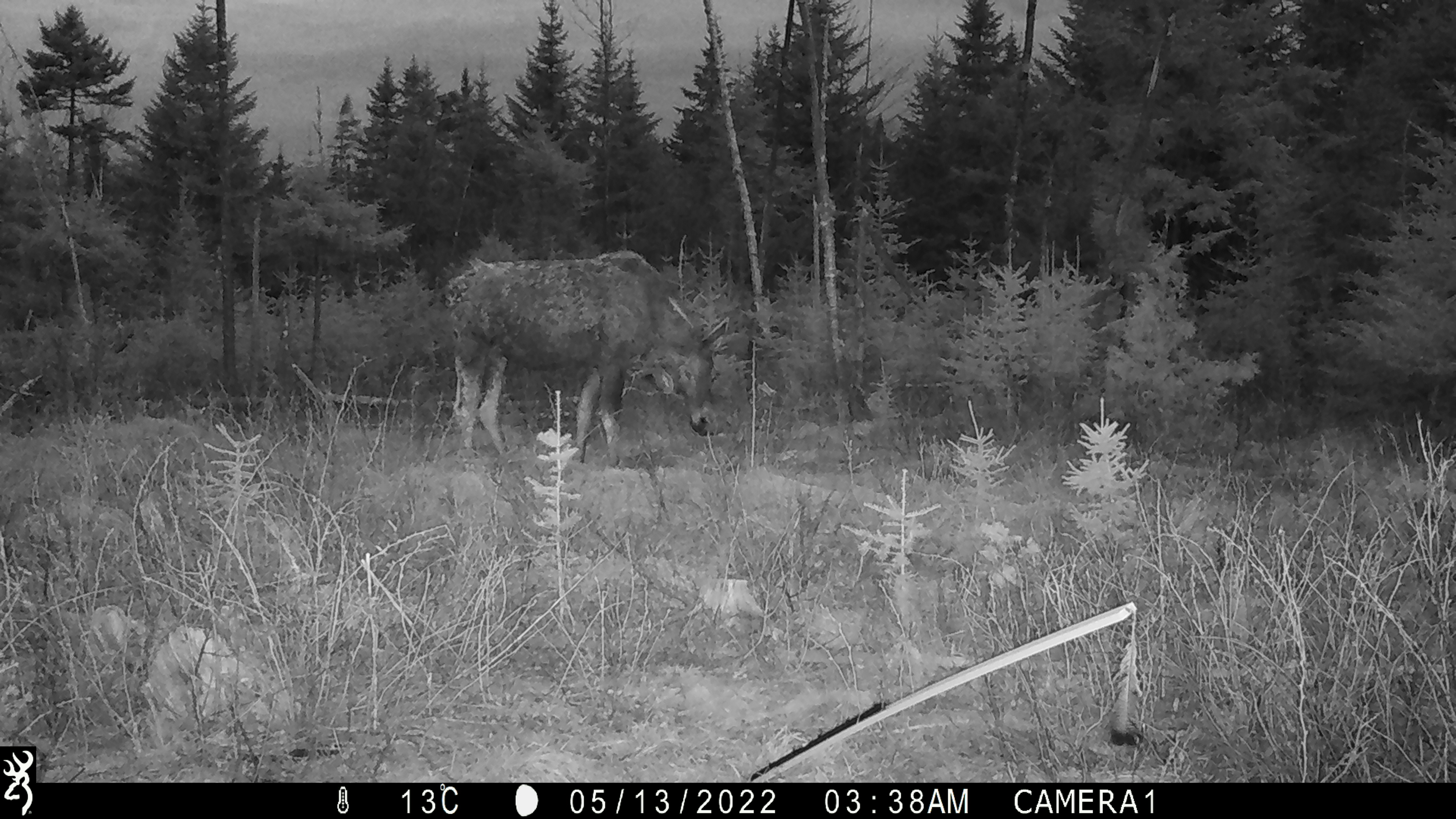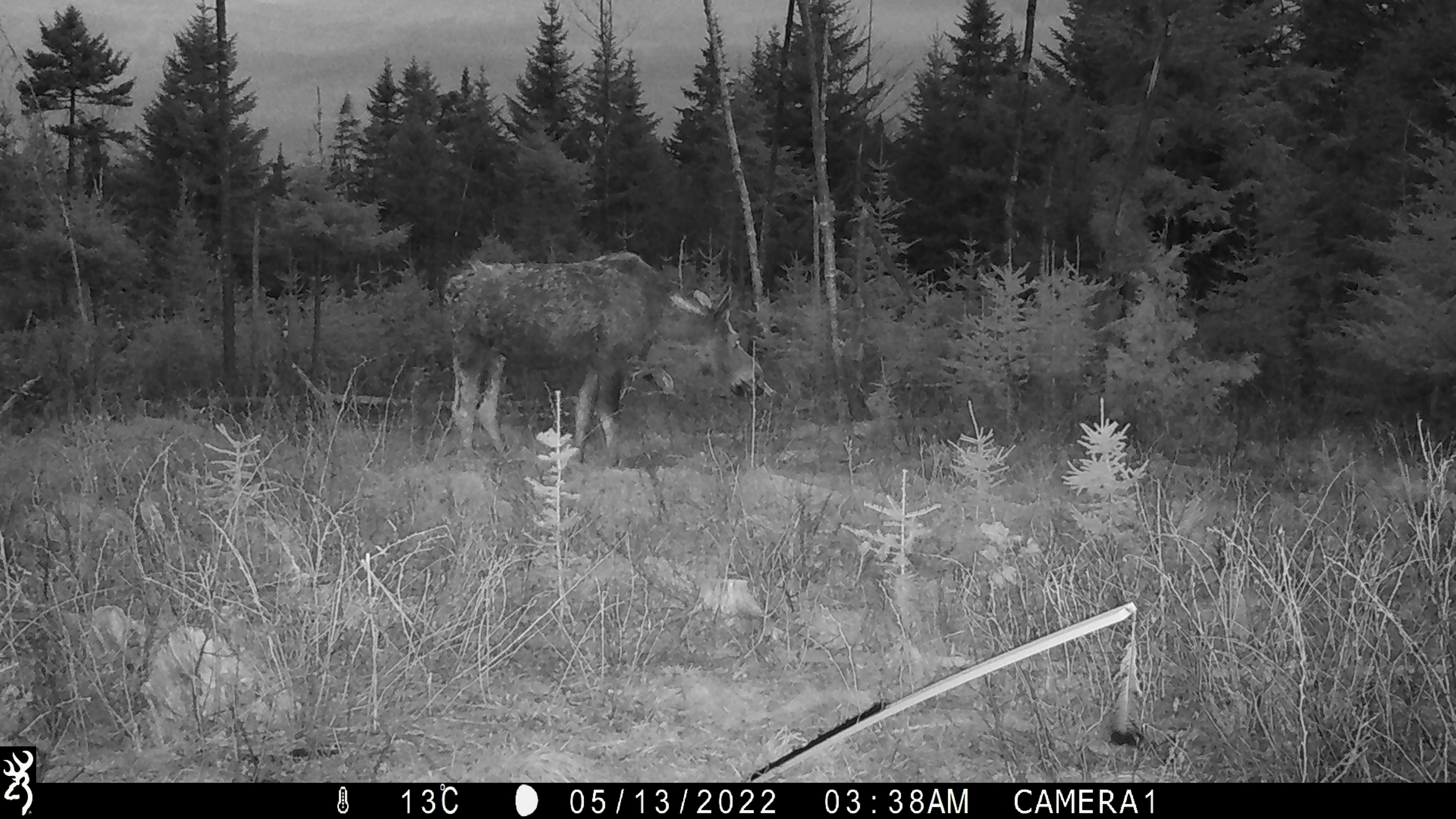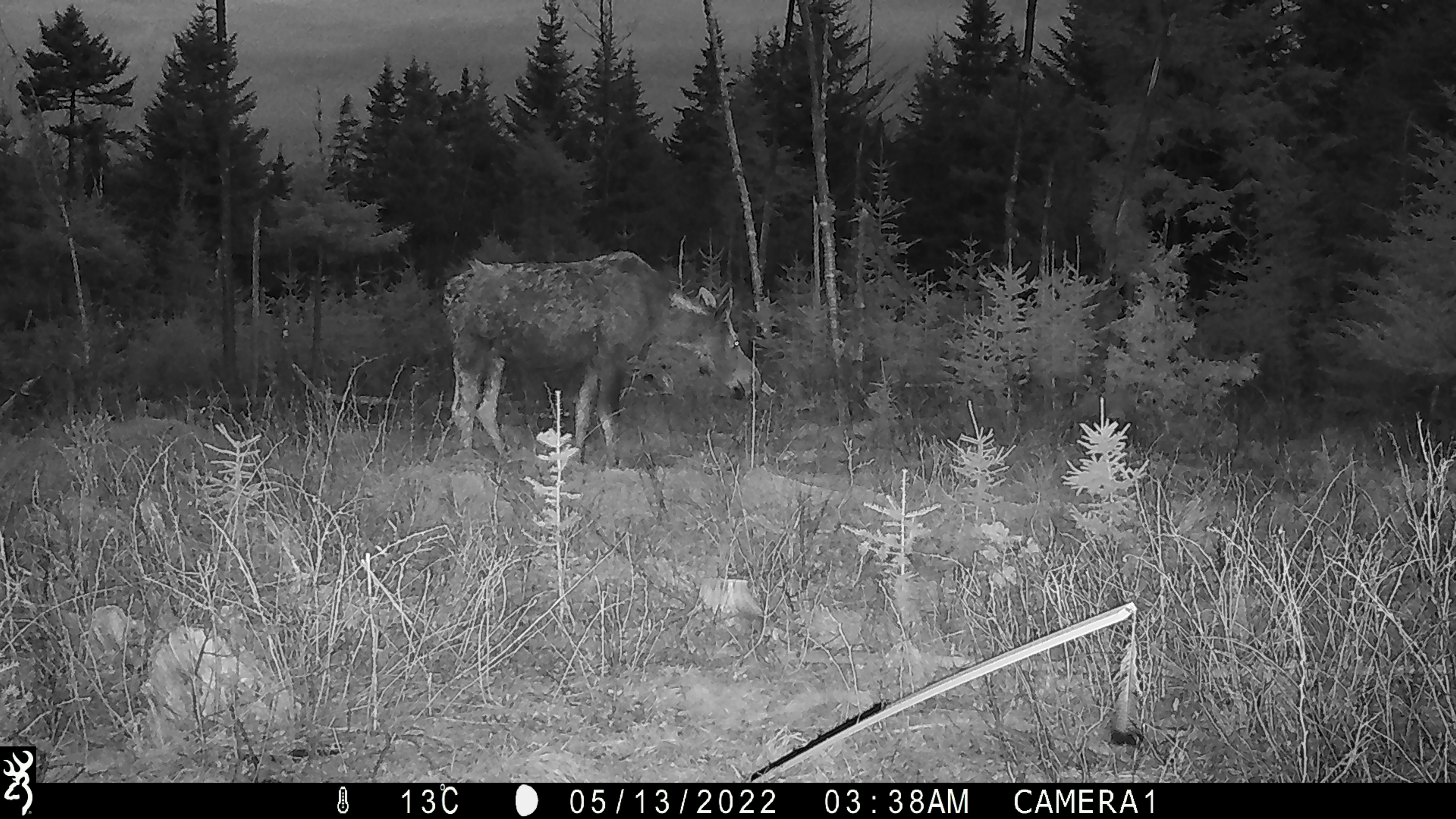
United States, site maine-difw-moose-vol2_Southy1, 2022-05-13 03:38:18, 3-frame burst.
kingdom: Animalia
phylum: Chordata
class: Mammalia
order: Artiodactyla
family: Cervidae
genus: Alces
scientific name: Alces alces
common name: moose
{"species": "moose (Alces alces)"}